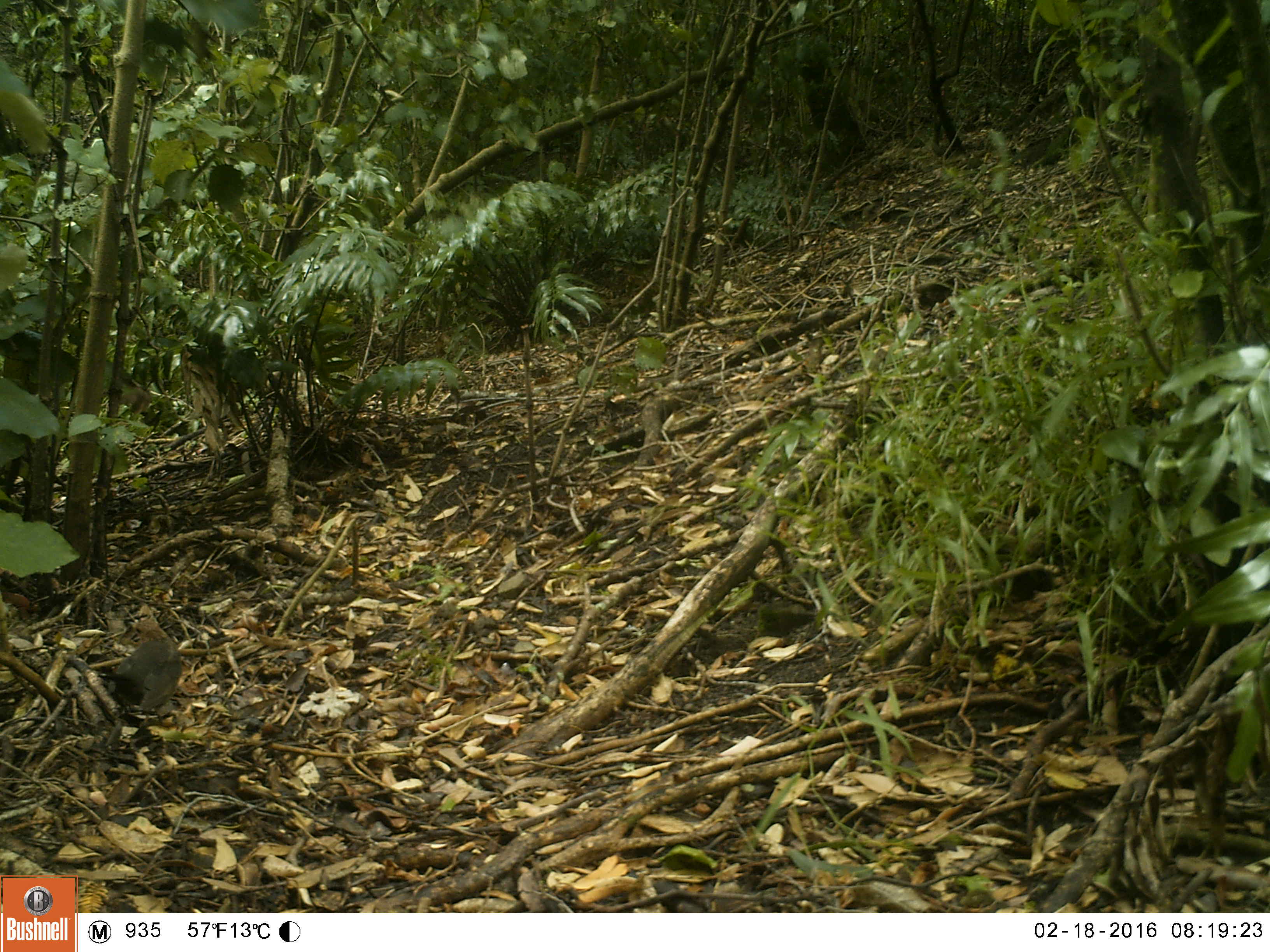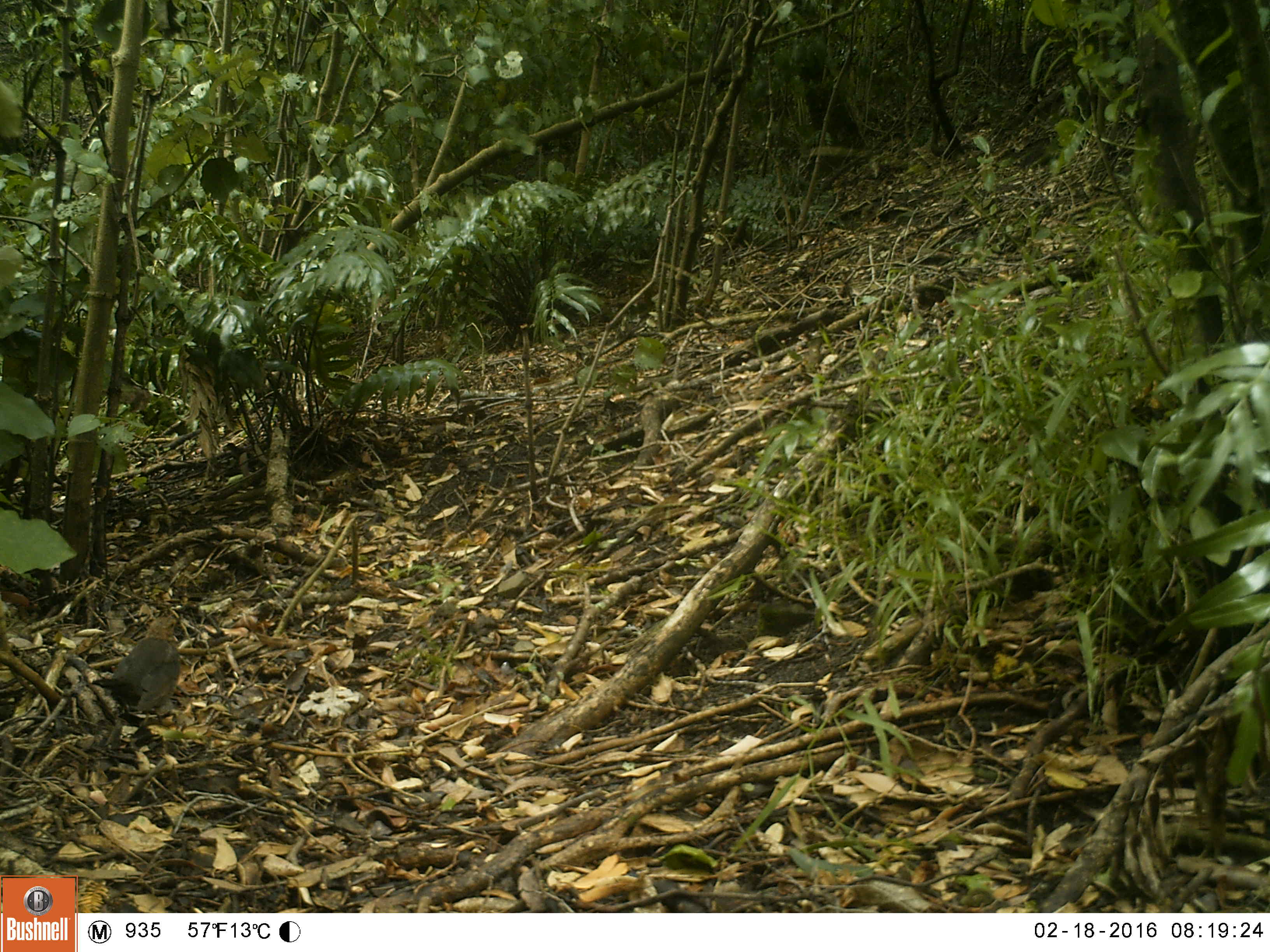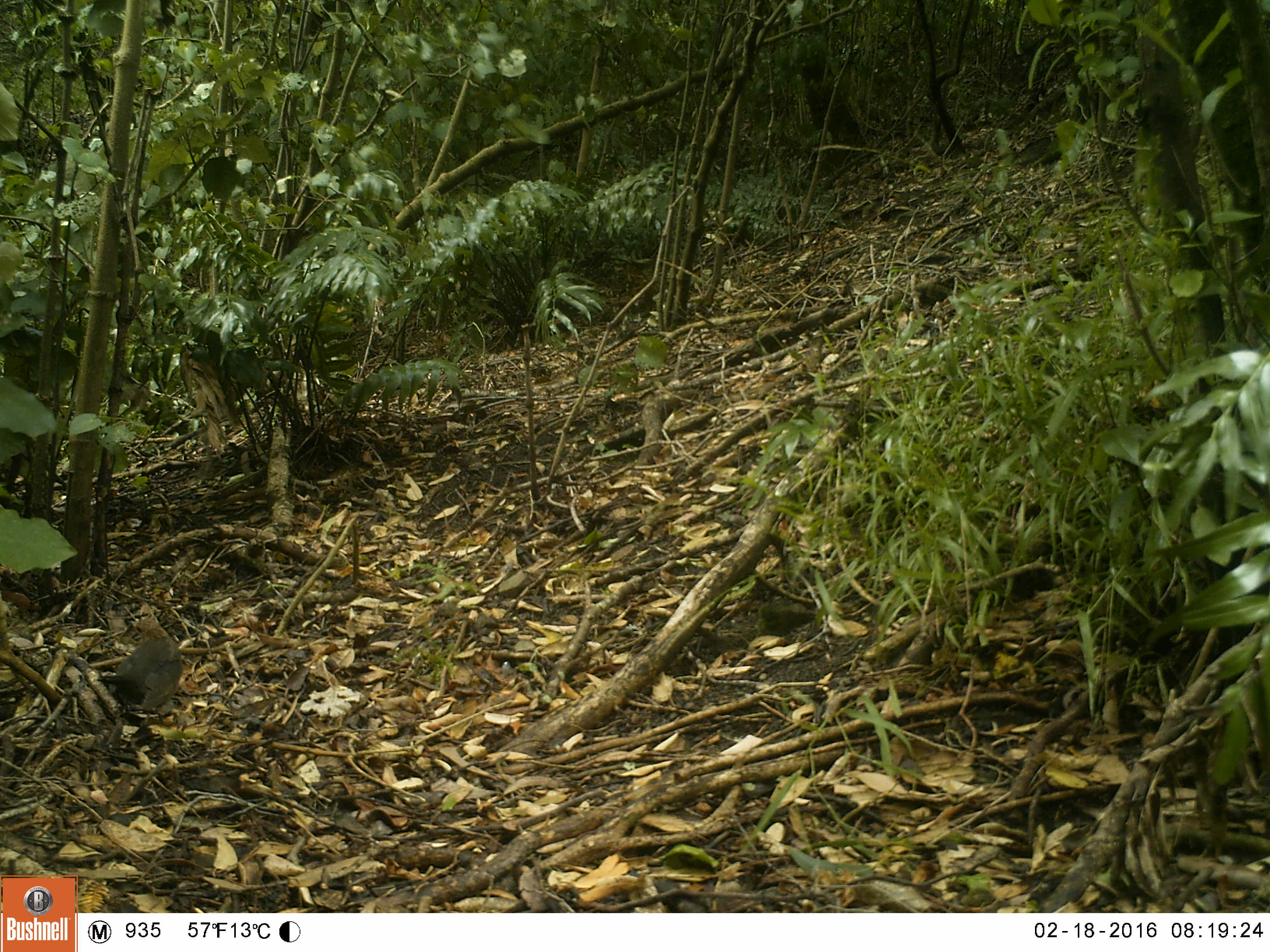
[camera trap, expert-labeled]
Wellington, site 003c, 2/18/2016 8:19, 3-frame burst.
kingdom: Animalia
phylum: Chordata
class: Aves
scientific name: Aves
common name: bird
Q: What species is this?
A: Bird (Aves).